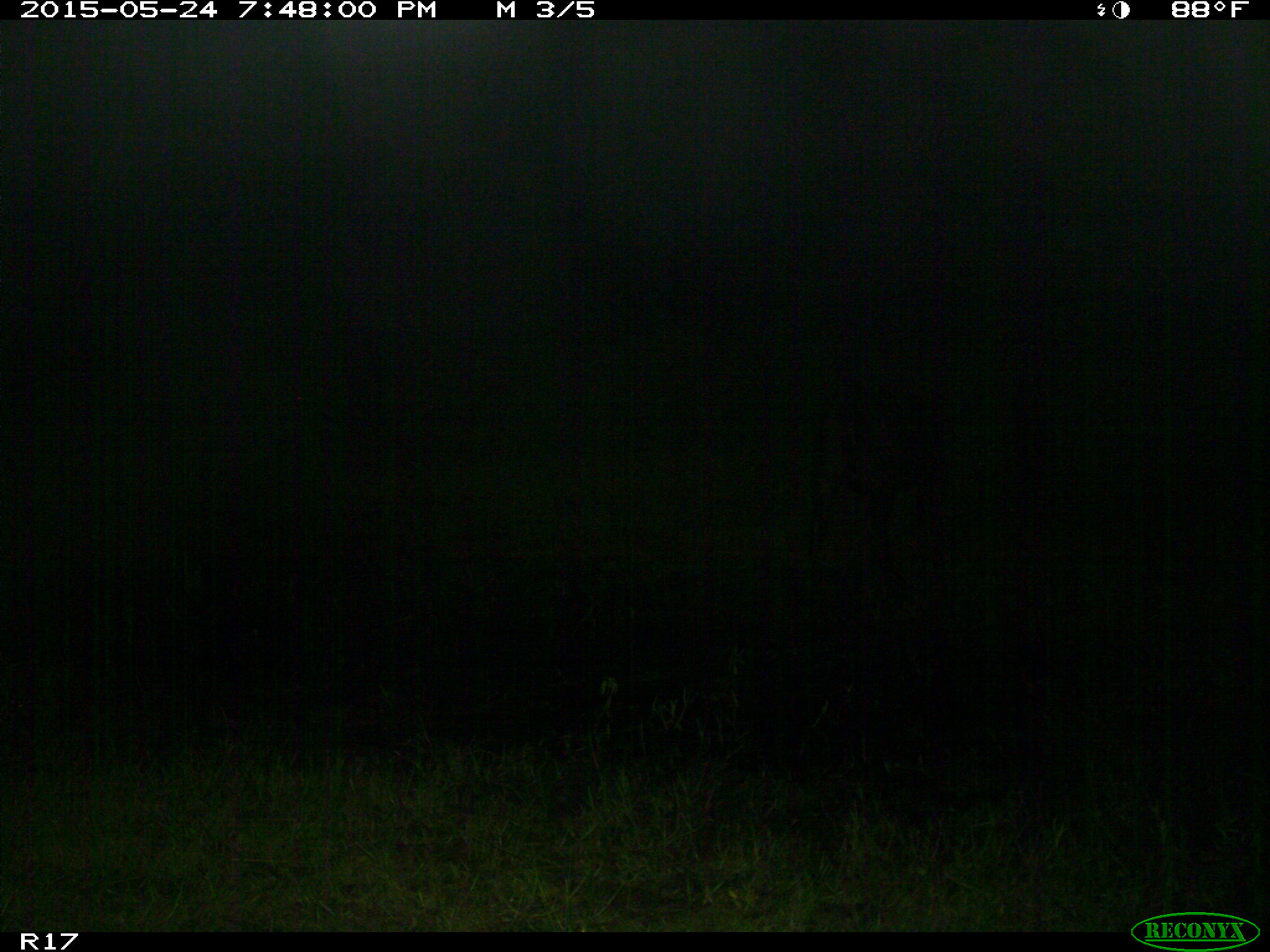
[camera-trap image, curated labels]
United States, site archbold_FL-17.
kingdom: Animalia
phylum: Chordata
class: Mammalia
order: Artiodactyla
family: Bovidae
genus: Bos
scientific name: Bos taurus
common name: domestic cow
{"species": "Bos taurus (domestic cow)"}